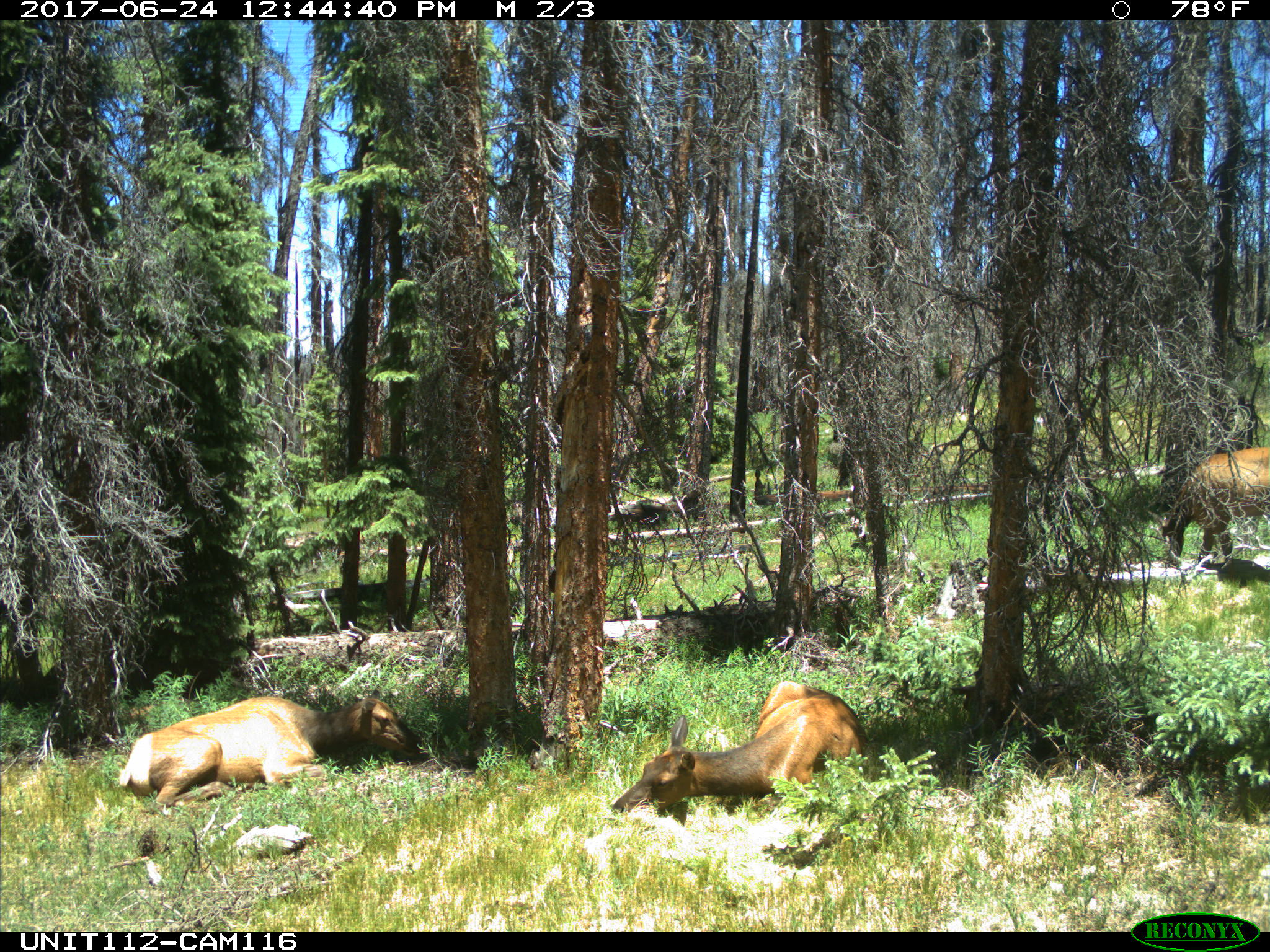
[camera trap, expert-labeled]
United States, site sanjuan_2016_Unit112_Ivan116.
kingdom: Animalia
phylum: Chordata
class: Mammalia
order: Artiodactyla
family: Cervidae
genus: Cervus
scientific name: Cervus elaphus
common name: red deer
Cervus elaphus (red deer).